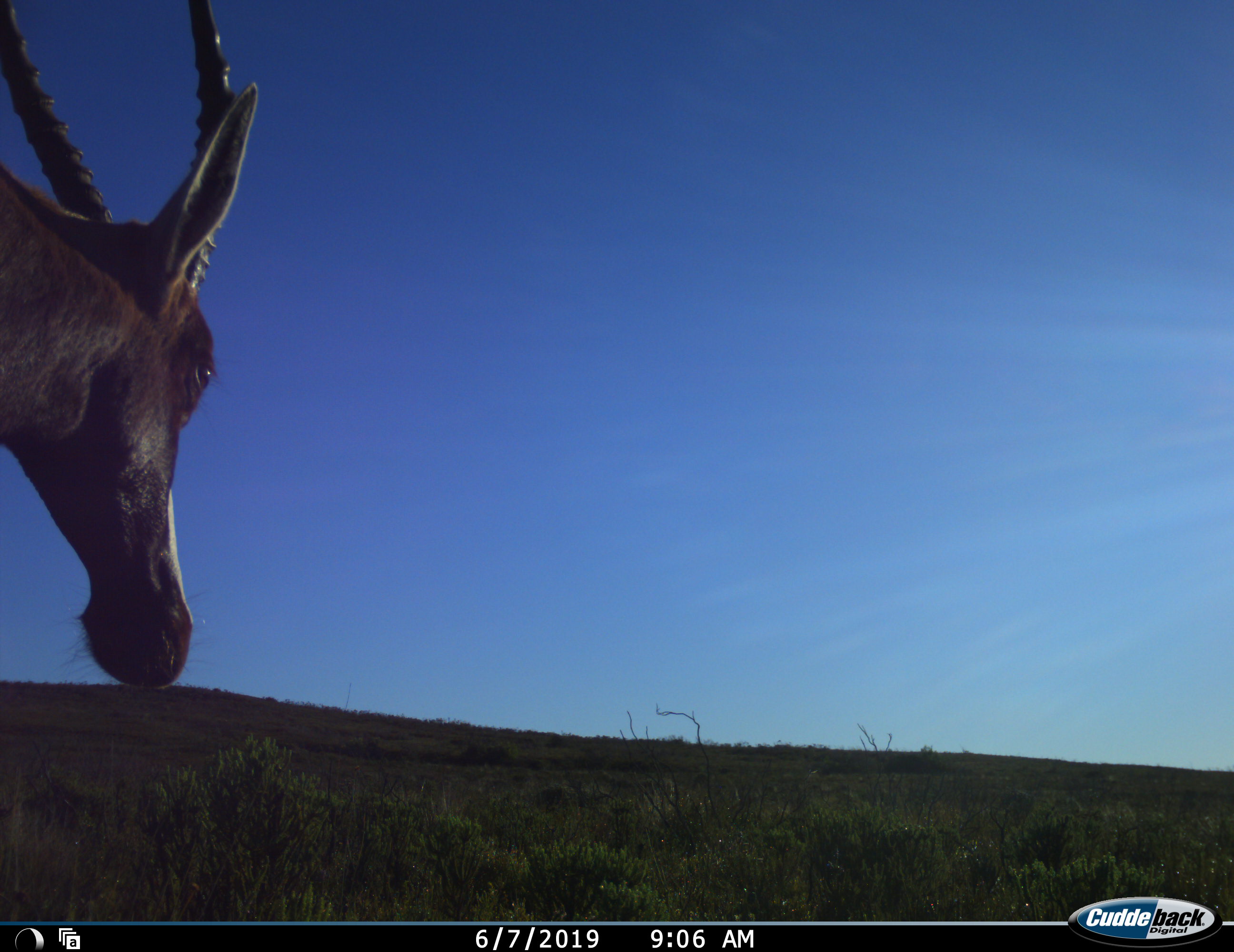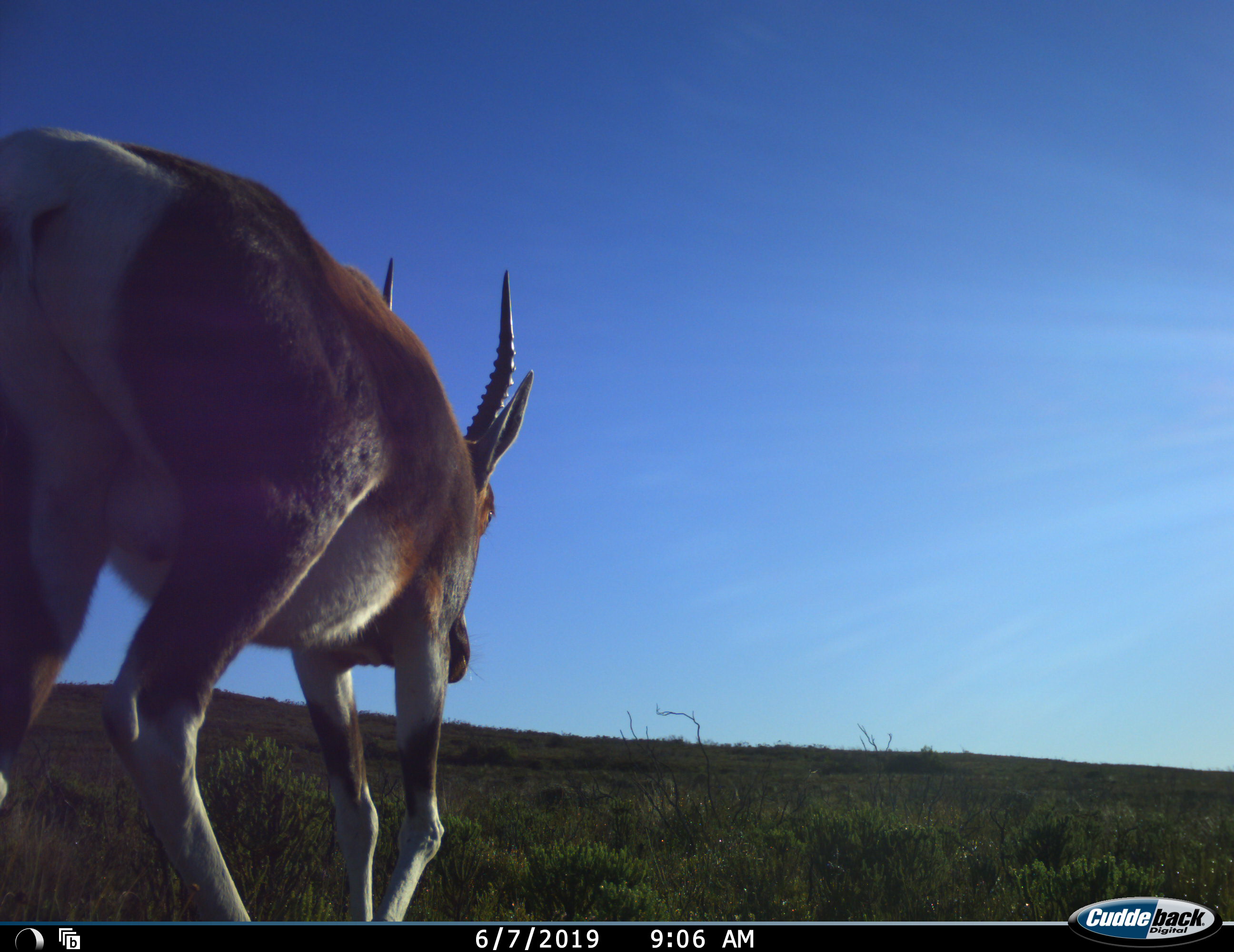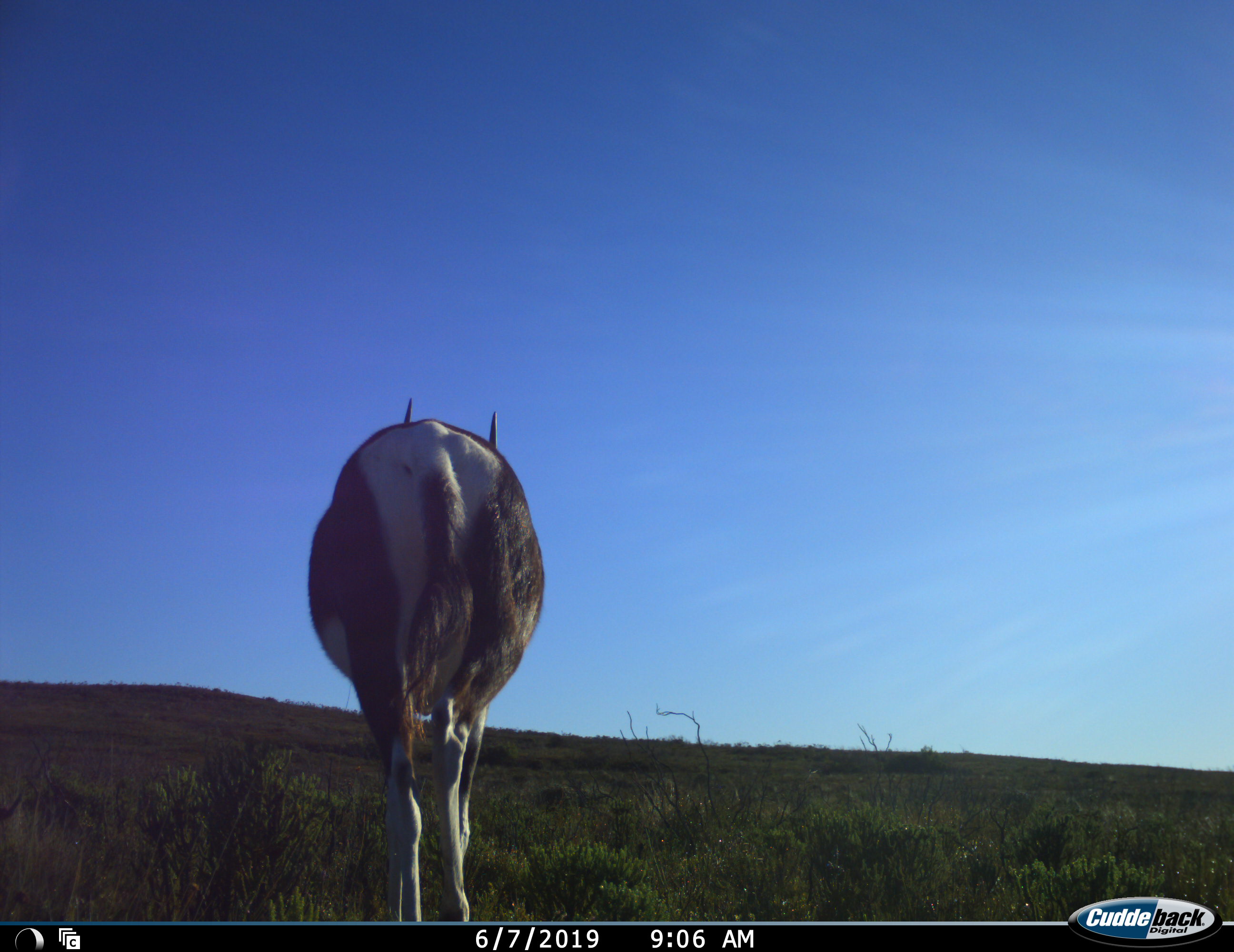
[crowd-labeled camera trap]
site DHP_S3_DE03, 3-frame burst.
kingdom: Animalia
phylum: Chordata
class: Mammalia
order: Artiodactyla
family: Bovidae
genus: Damaliscus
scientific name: Damaliscus pygargus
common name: bontebok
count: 1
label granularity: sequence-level